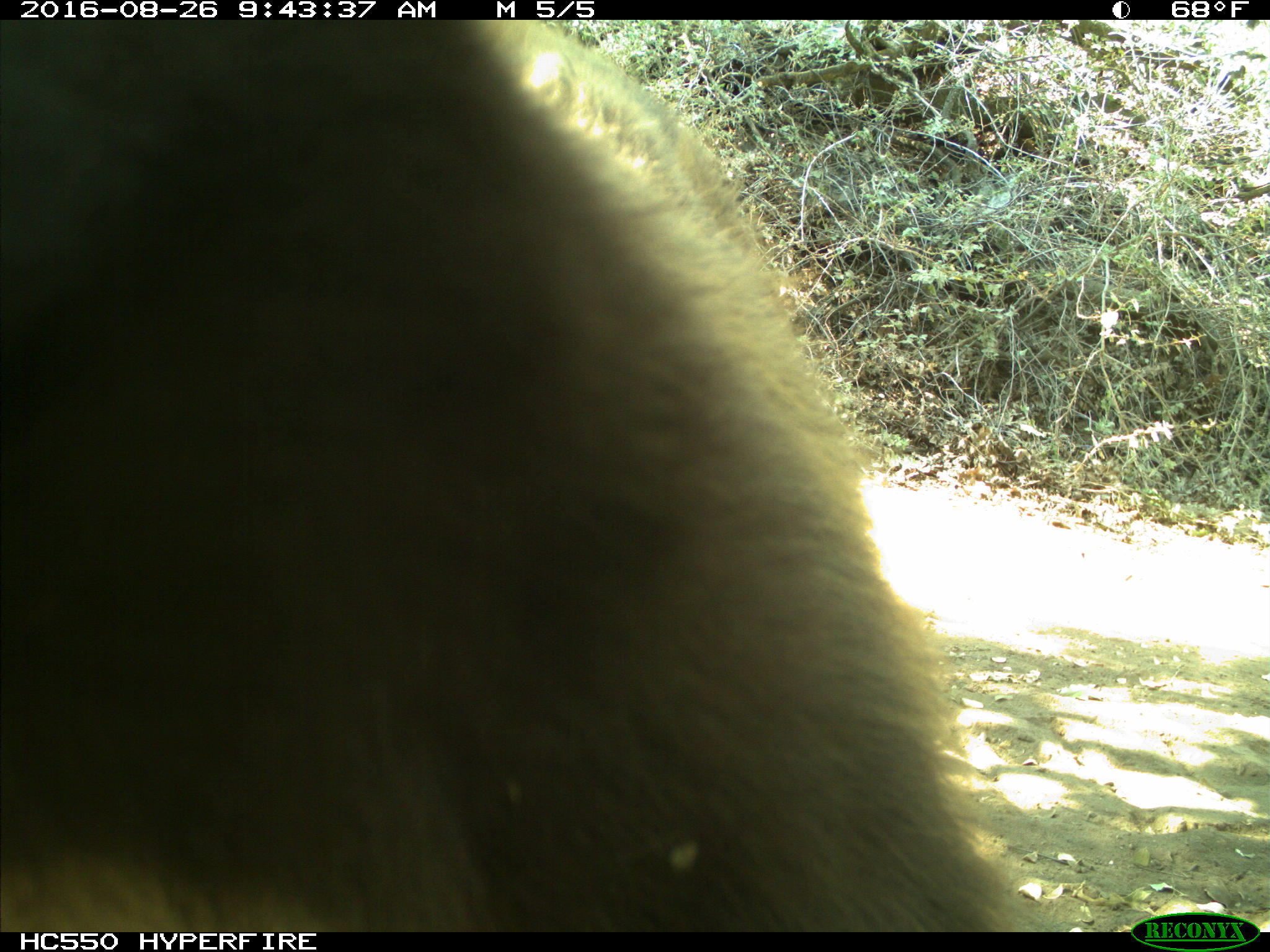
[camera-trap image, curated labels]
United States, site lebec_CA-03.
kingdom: Animalia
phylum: Chordata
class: Mammalia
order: Carnivora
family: Ursidae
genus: Ursus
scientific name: Ursus americanus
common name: american black bear